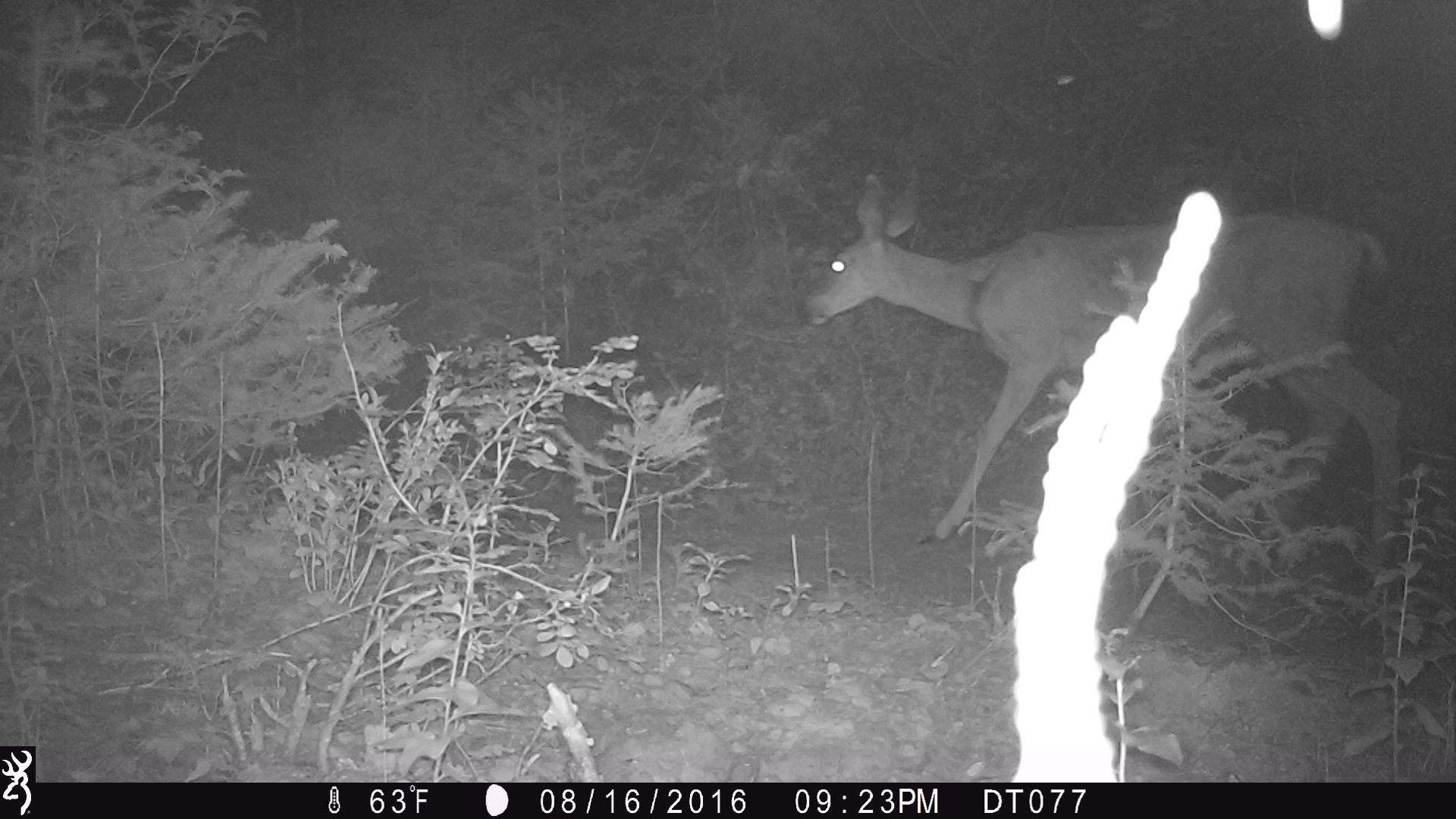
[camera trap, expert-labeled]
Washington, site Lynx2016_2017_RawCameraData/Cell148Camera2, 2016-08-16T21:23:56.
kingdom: Animalia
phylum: Chordata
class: Mammalia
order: Artiodactyla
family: Cervidae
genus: Odocoileus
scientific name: Odocoileus hemionus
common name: mule deer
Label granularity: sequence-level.